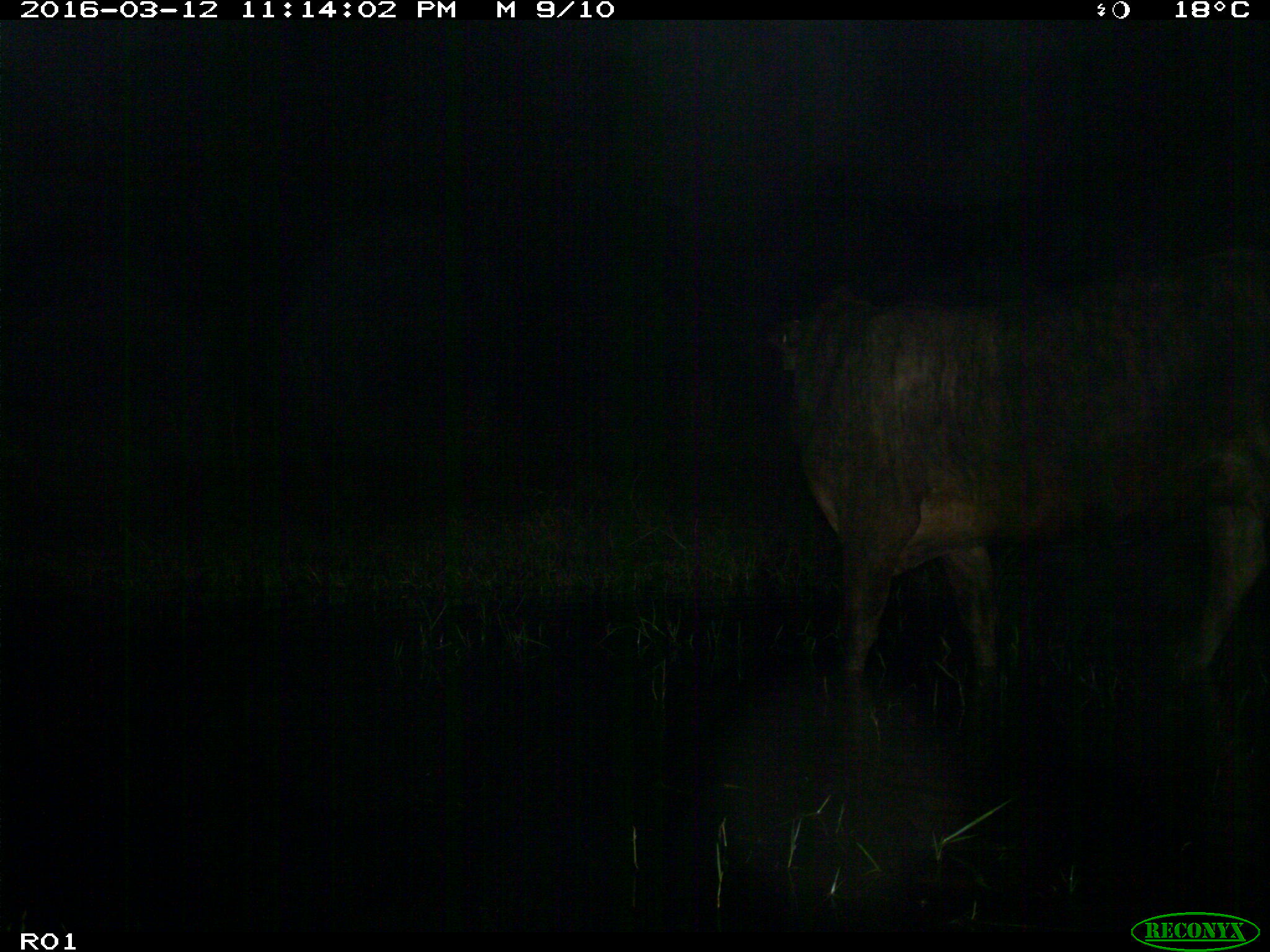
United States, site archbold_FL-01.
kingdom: Animalia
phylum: Chordata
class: Mammalia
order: Artiodactyla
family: Bovidae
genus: Bos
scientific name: Bos taurus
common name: domestic cow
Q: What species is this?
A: Bos taurus (domestic cow).